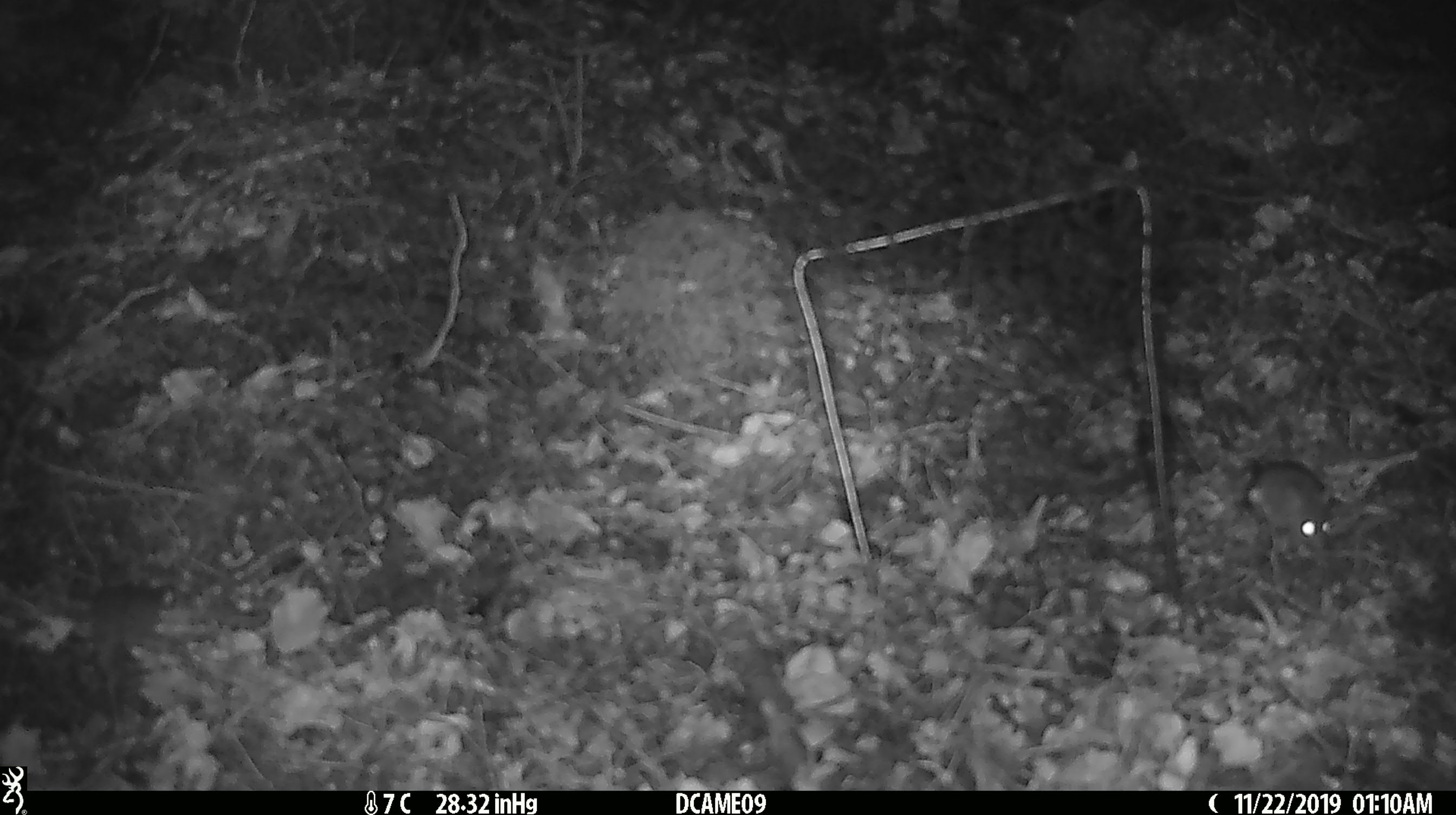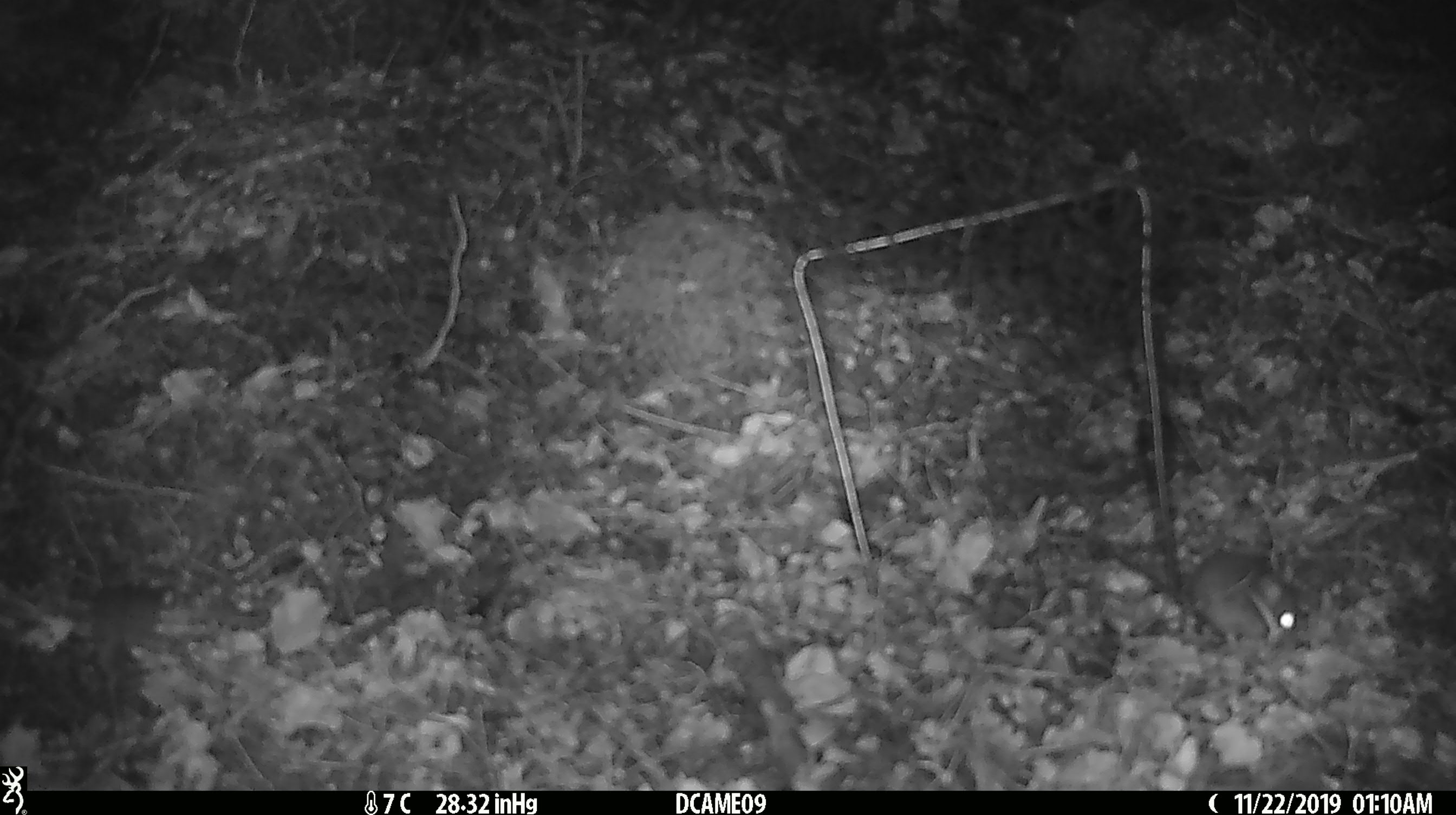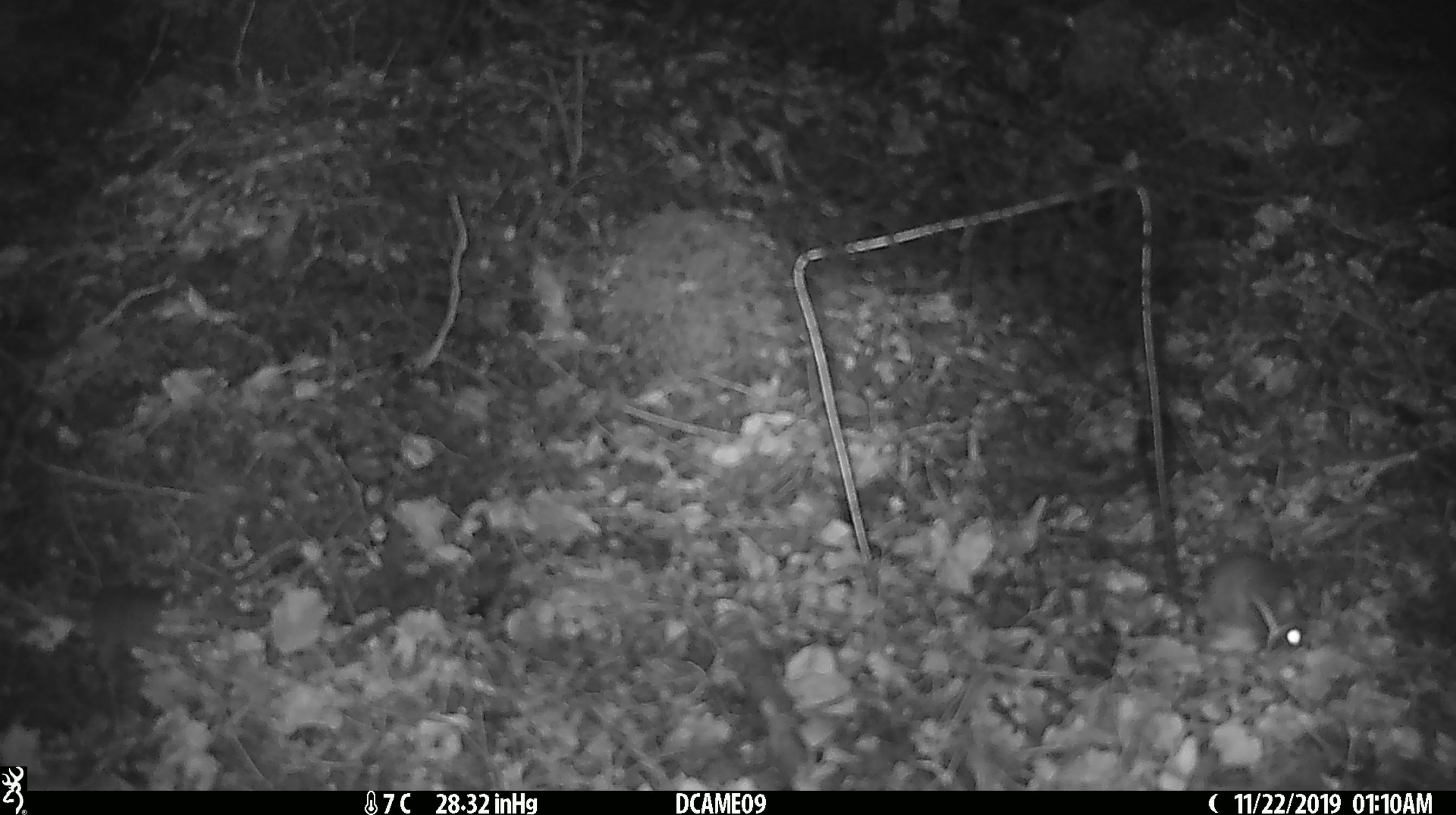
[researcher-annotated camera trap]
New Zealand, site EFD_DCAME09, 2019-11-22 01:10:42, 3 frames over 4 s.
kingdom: Animalia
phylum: Chordata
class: Mammalia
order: Rodentia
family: Muridae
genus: Mus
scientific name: Mus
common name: mouse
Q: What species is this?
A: Mouse (Mus).